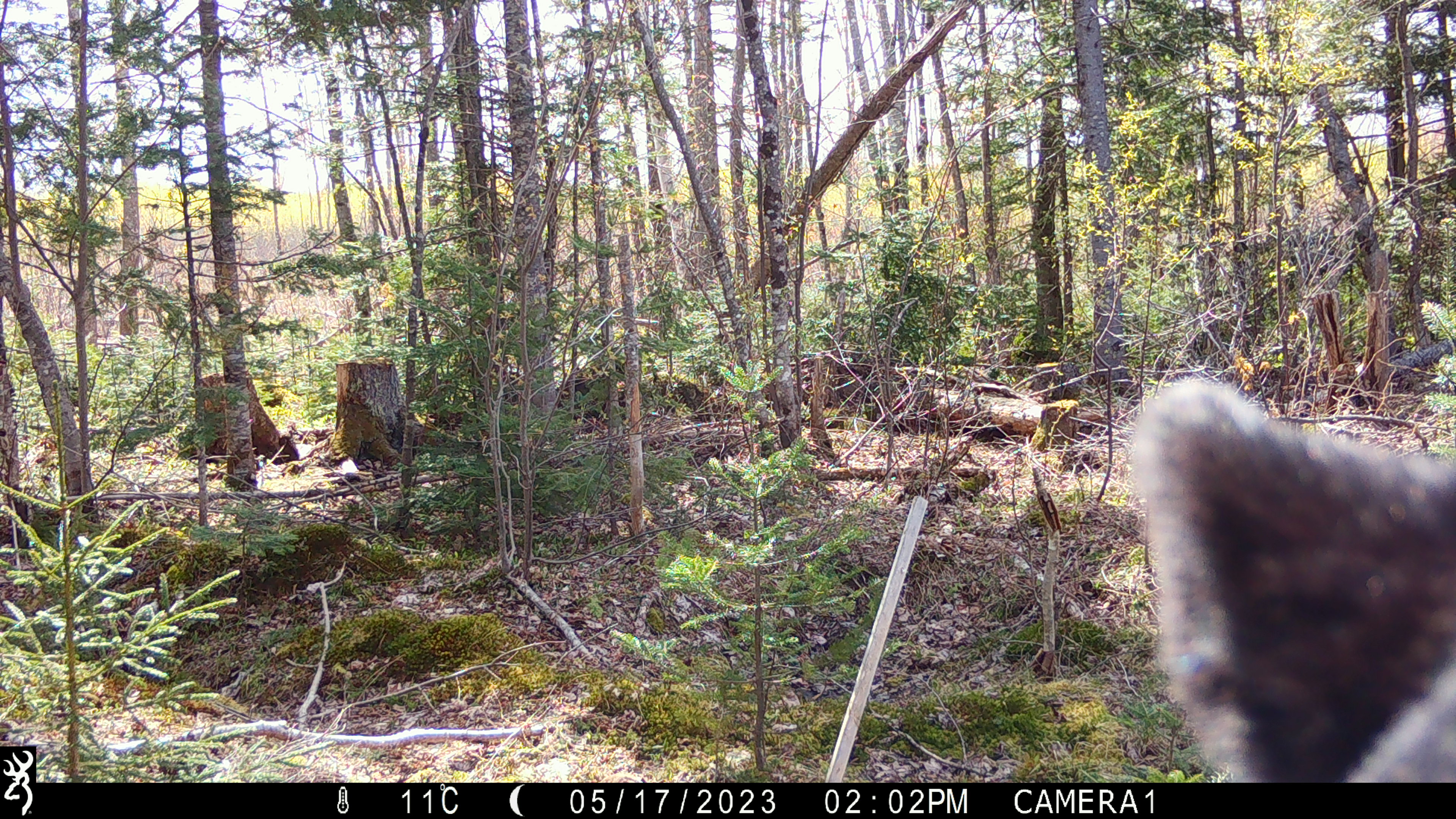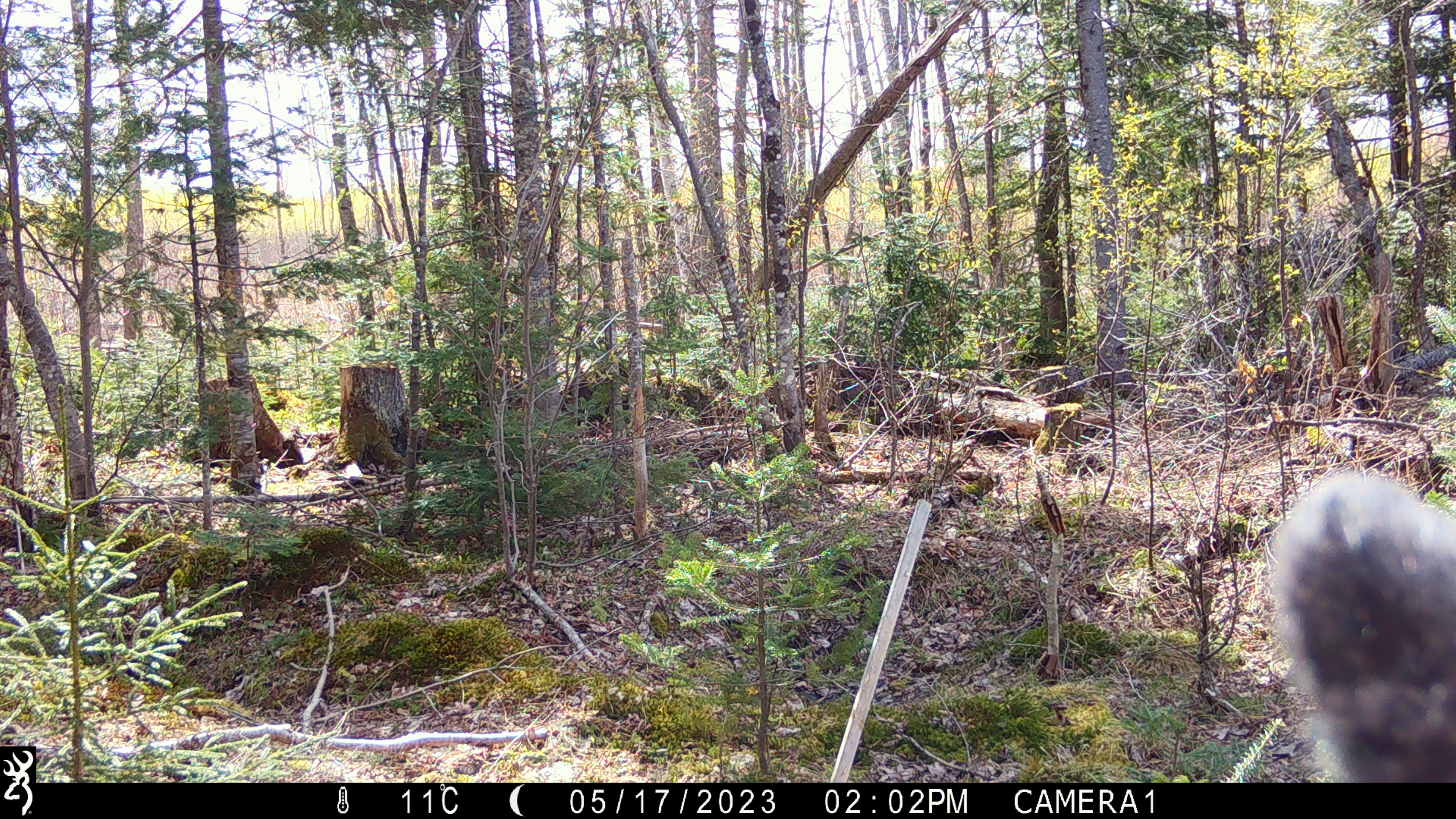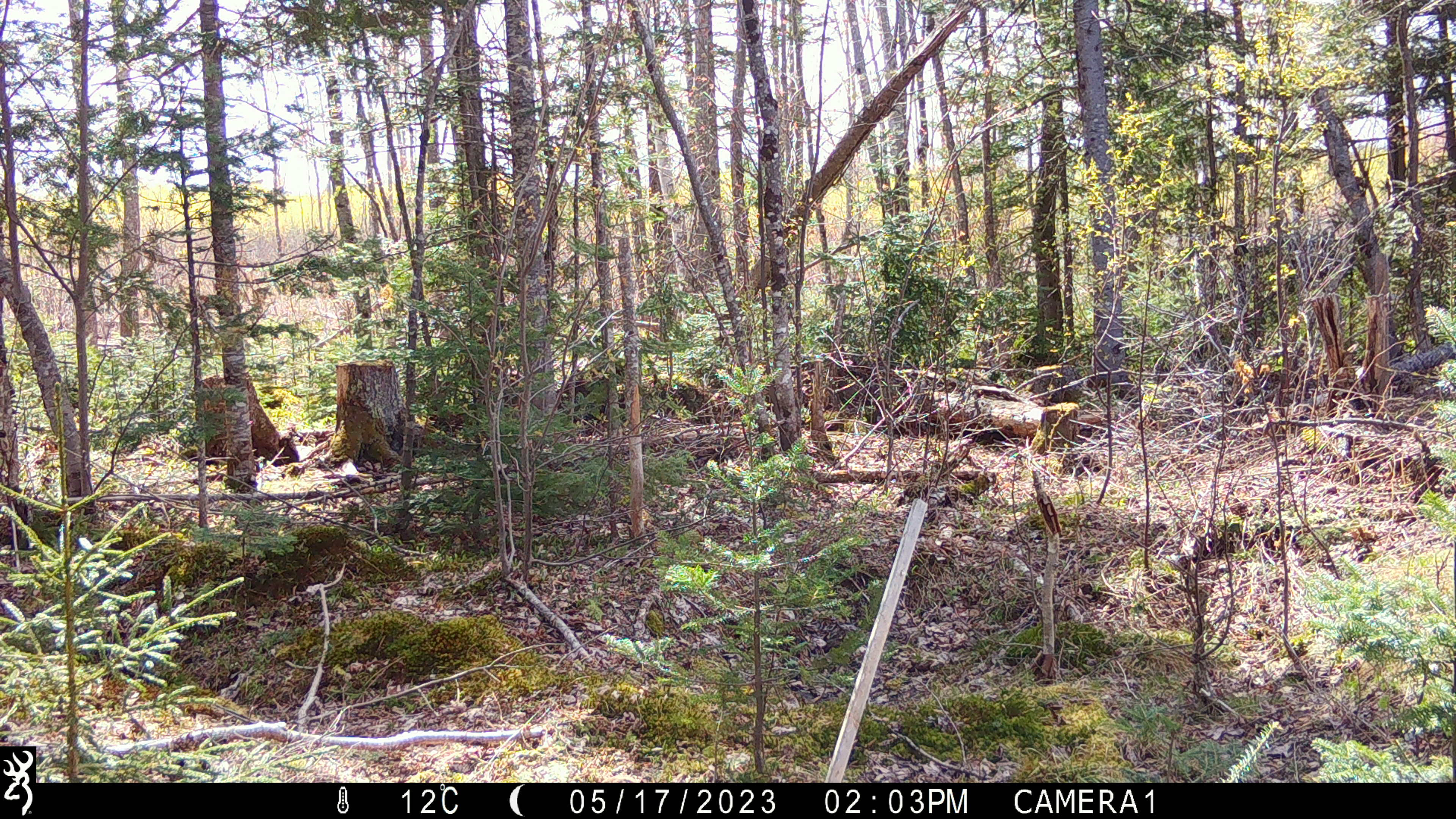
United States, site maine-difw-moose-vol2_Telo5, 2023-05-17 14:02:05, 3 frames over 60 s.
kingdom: Animalia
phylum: Chordata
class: Mammalia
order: Carnivora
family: Ursidae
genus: Ursus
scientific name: Ursus americanus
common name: black bear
Black bear (Ursus americanus).